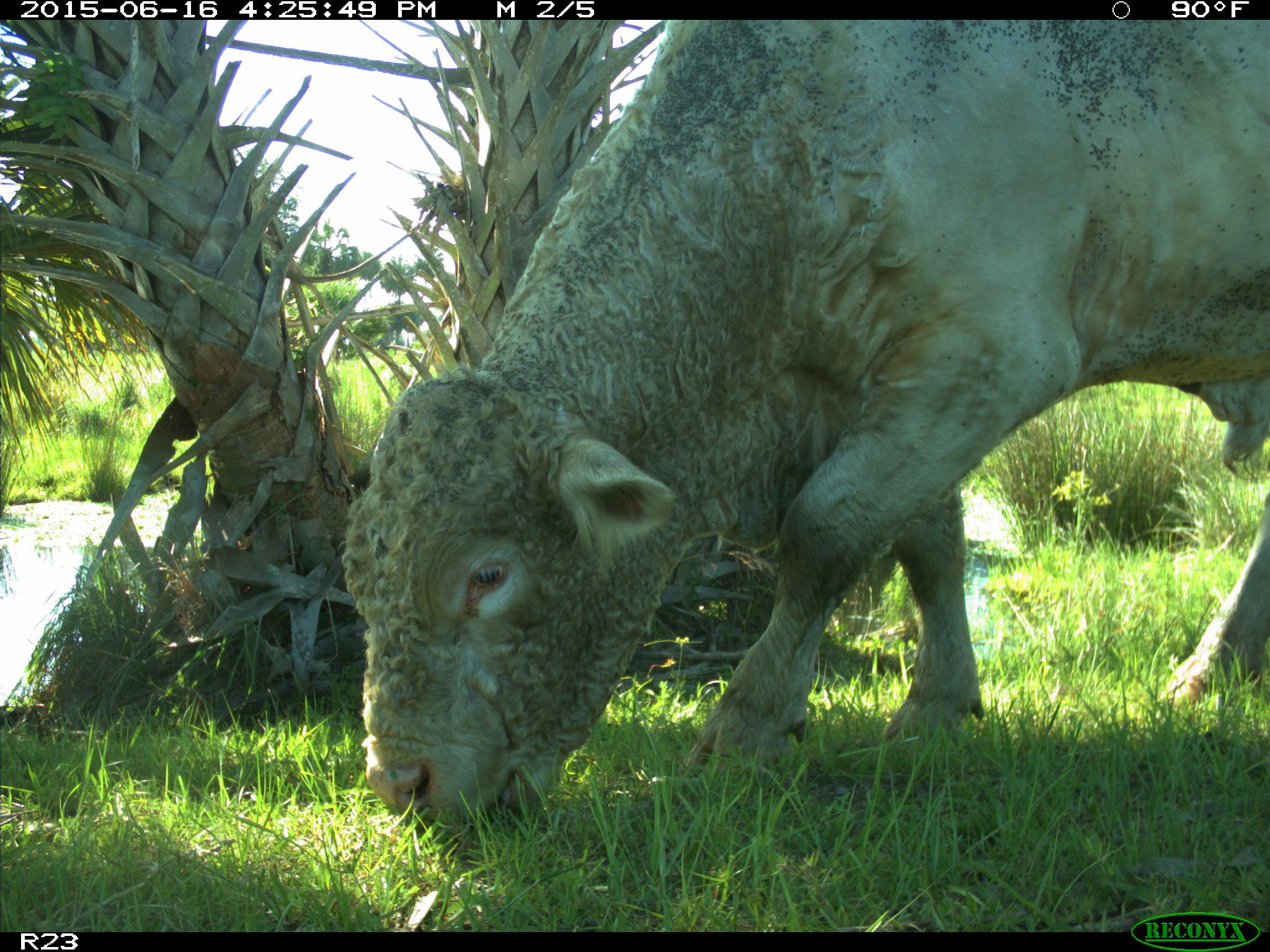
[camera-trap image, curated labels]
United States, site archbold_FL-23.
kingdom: Animalia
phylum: Chordata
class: Mammalia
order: Artiodactyla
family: Bovidae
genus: Bos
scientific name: Bos taurus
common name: domestic cow